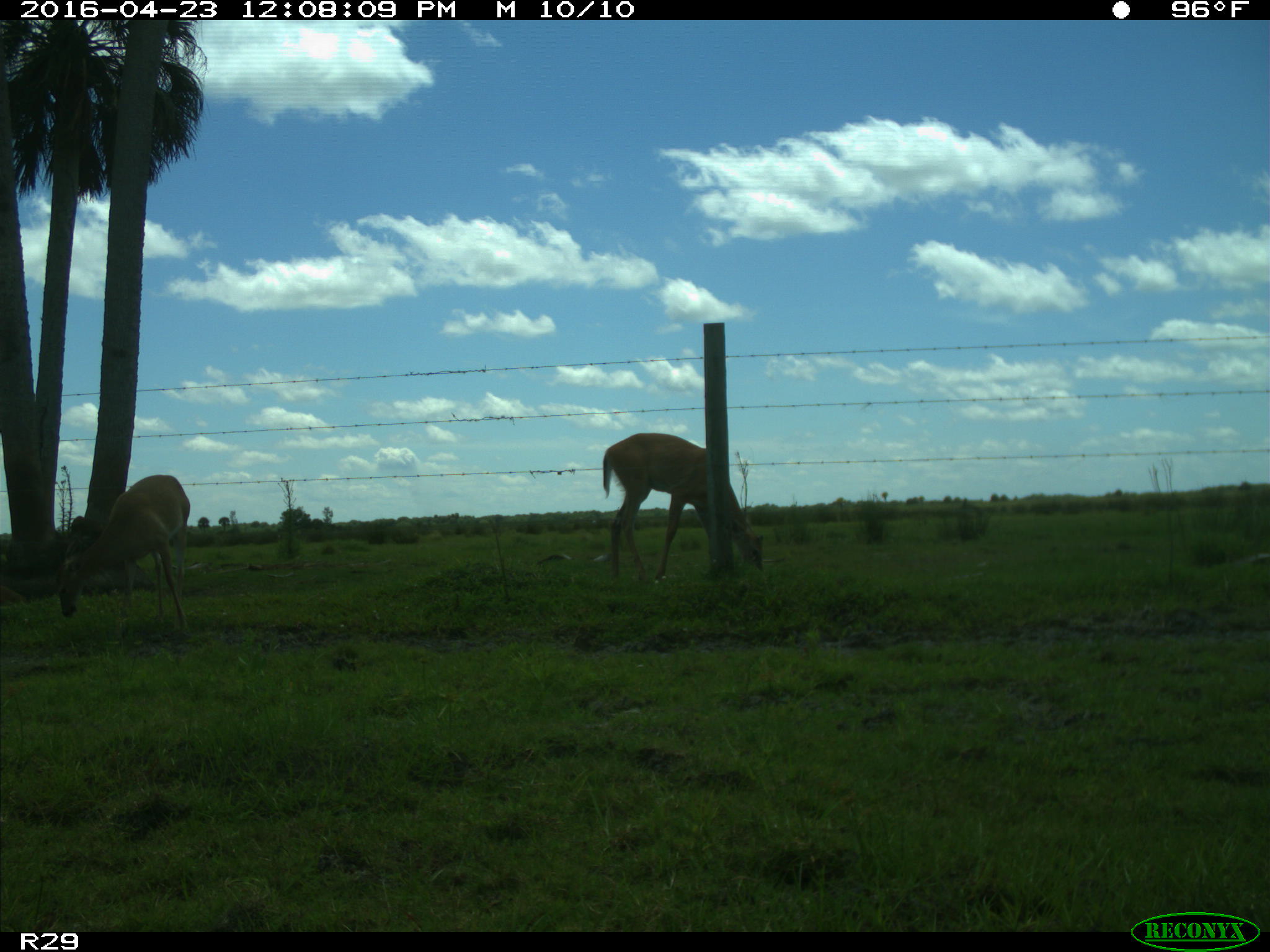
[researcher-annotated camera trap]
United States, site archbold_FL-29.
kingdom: Animalia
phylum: Chordata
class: Mammalia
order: Artiodactyla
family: Cervidae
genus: Odocoileus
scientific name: Odocoileus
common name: deer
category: unidentified deer